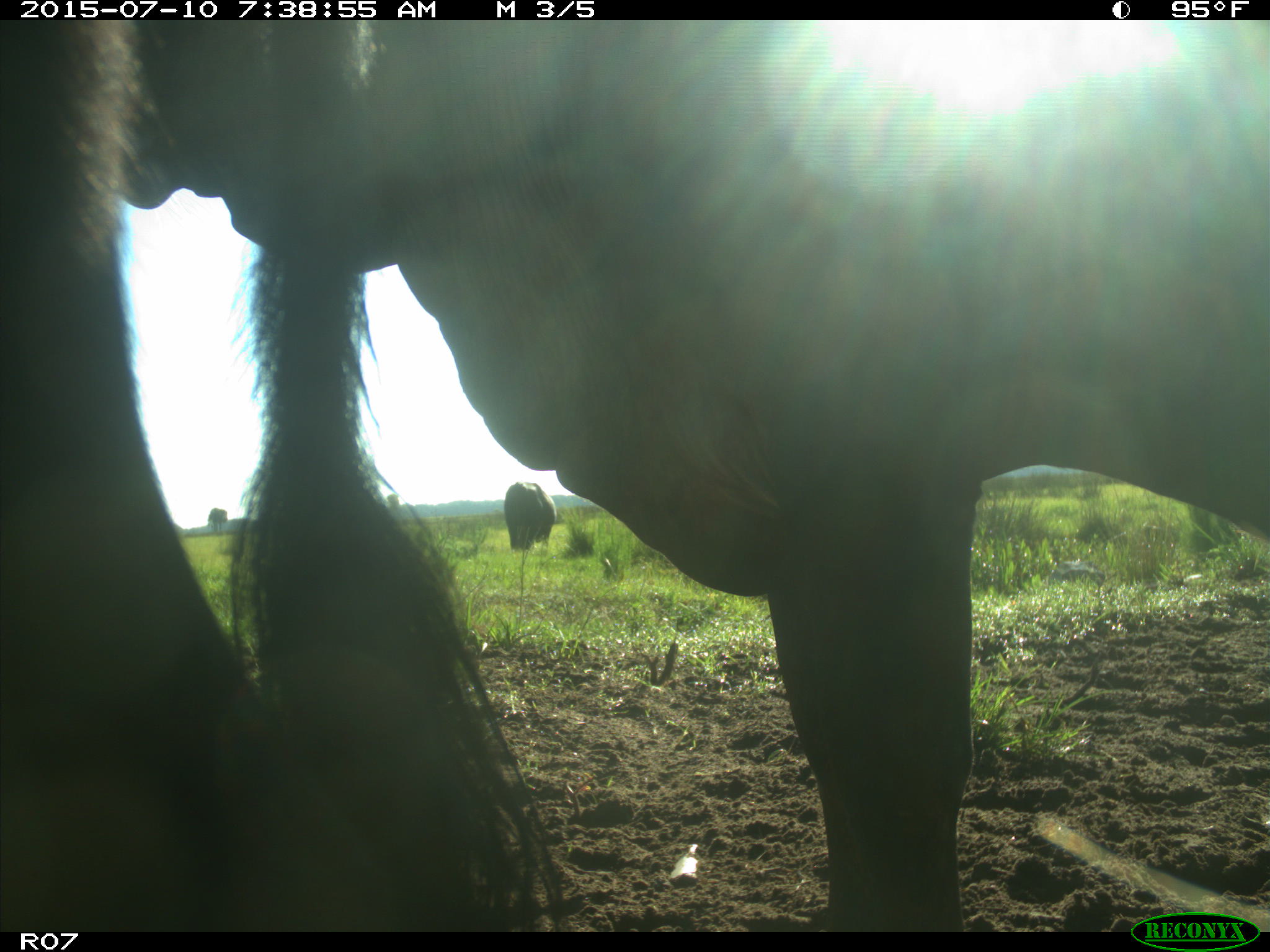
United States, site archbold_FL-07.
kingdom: Animalia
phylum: Chordata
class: Mammalia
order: Artiodactyla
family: Bovidae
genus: Bos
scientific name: Bos taurus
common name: domestic cow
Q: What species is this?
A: Bos taurus (domestic cow).